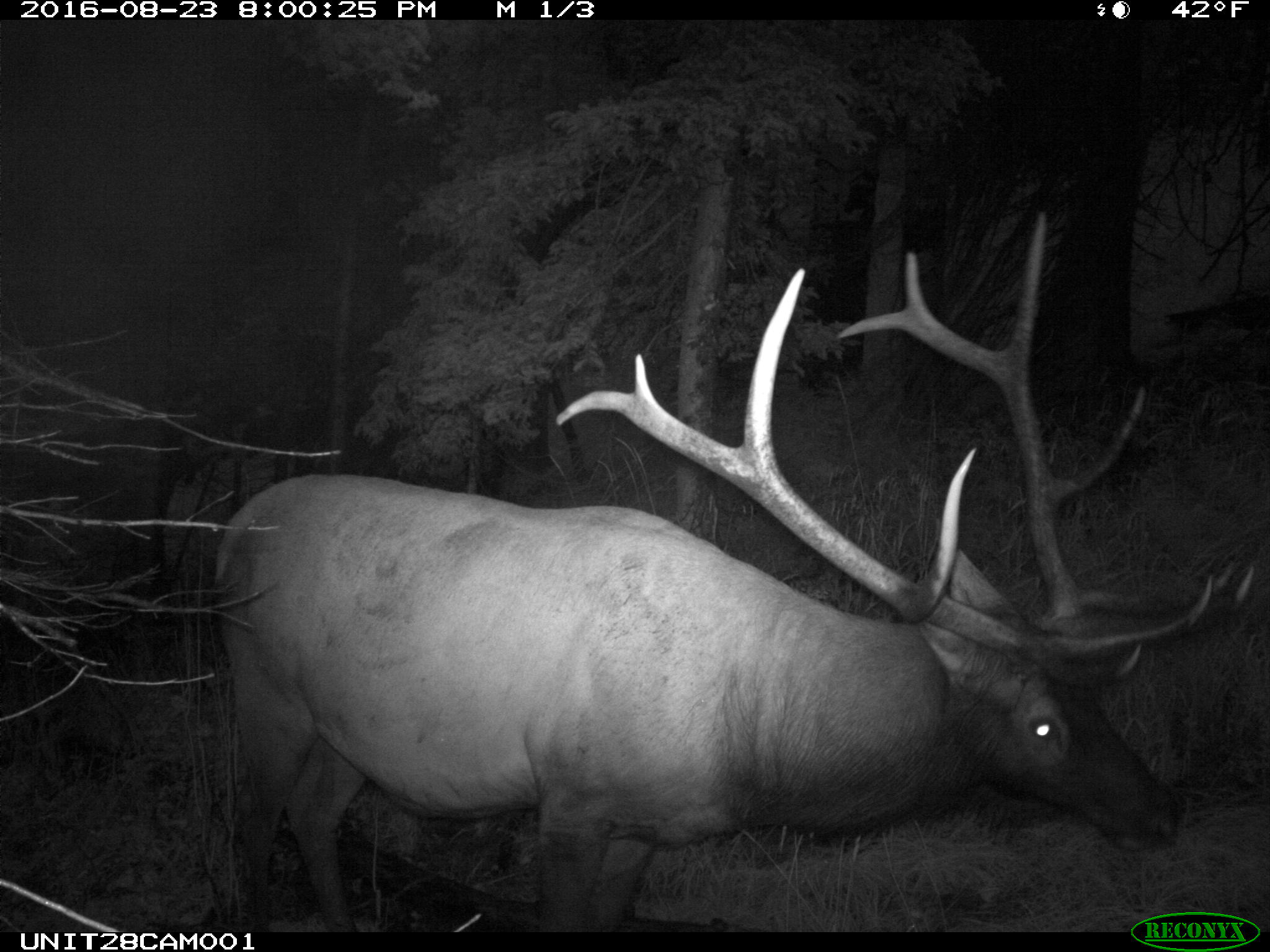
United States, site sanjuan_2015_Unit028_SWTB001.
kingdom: Animalia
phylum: Chordata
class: Mammalia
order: Artiodactyla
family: Cervidae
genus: Cervus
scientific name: Cervus elaphus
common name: red deer